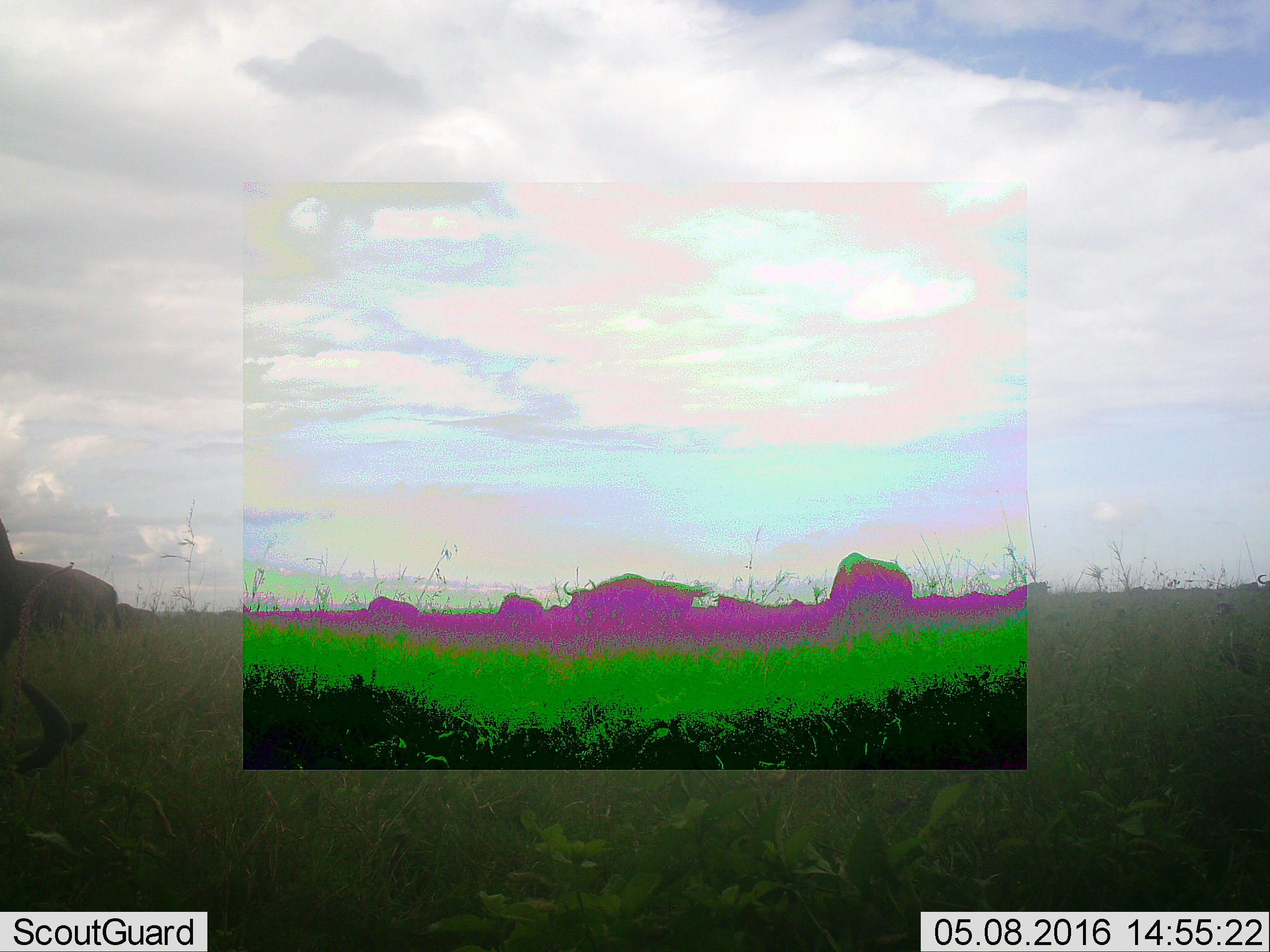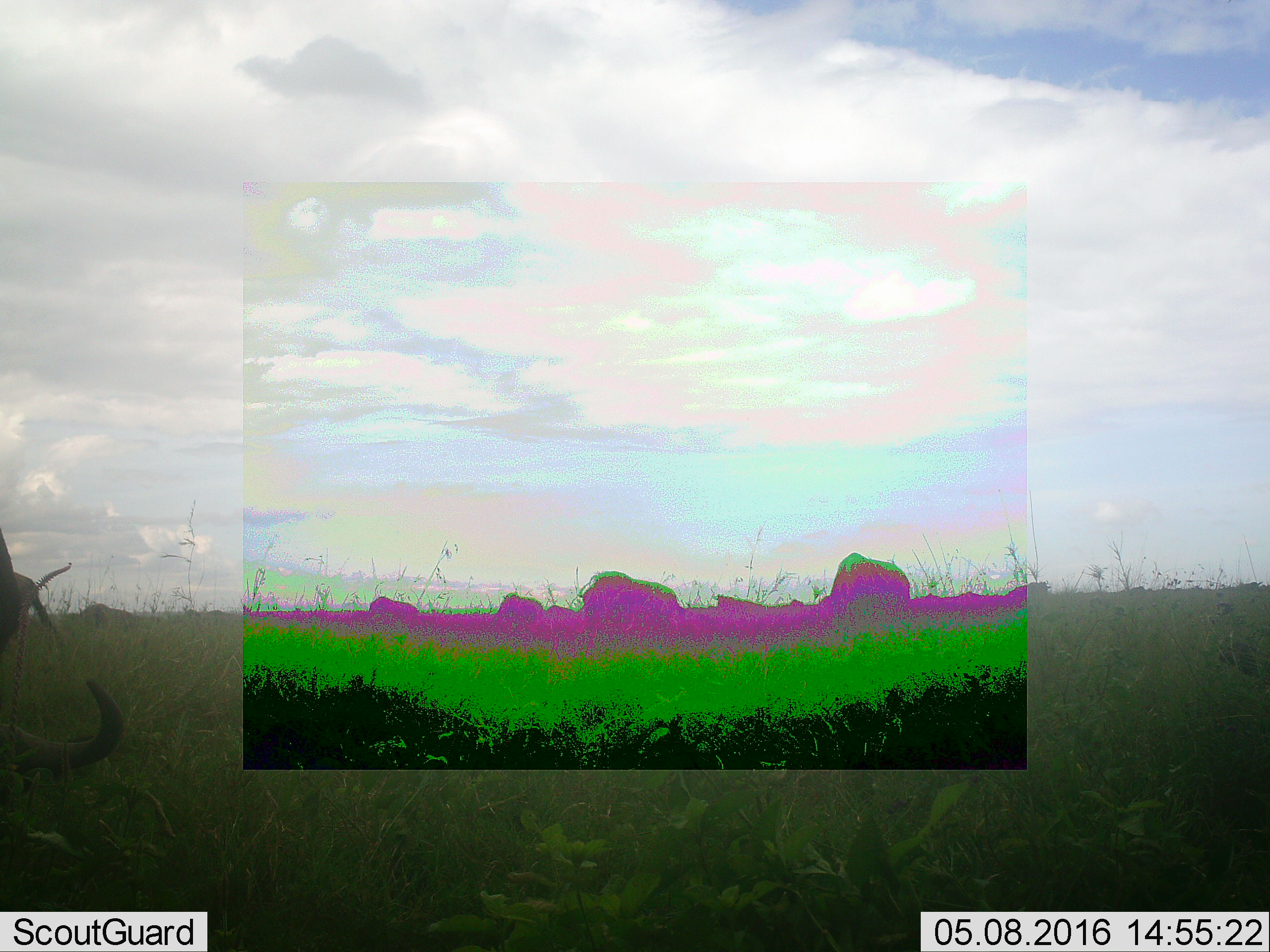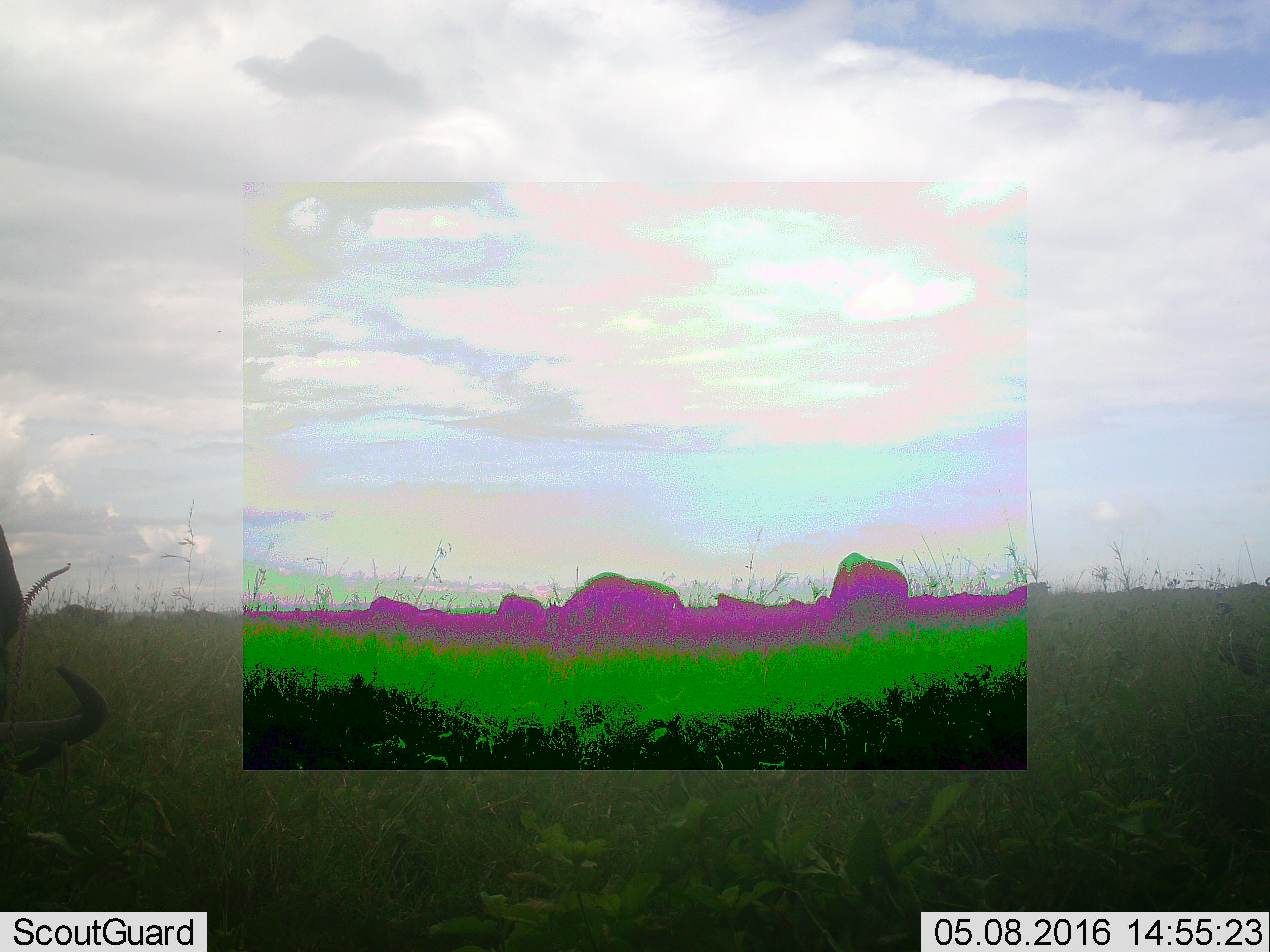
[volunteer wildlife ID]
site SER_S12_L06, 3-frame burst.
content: unidentified animal